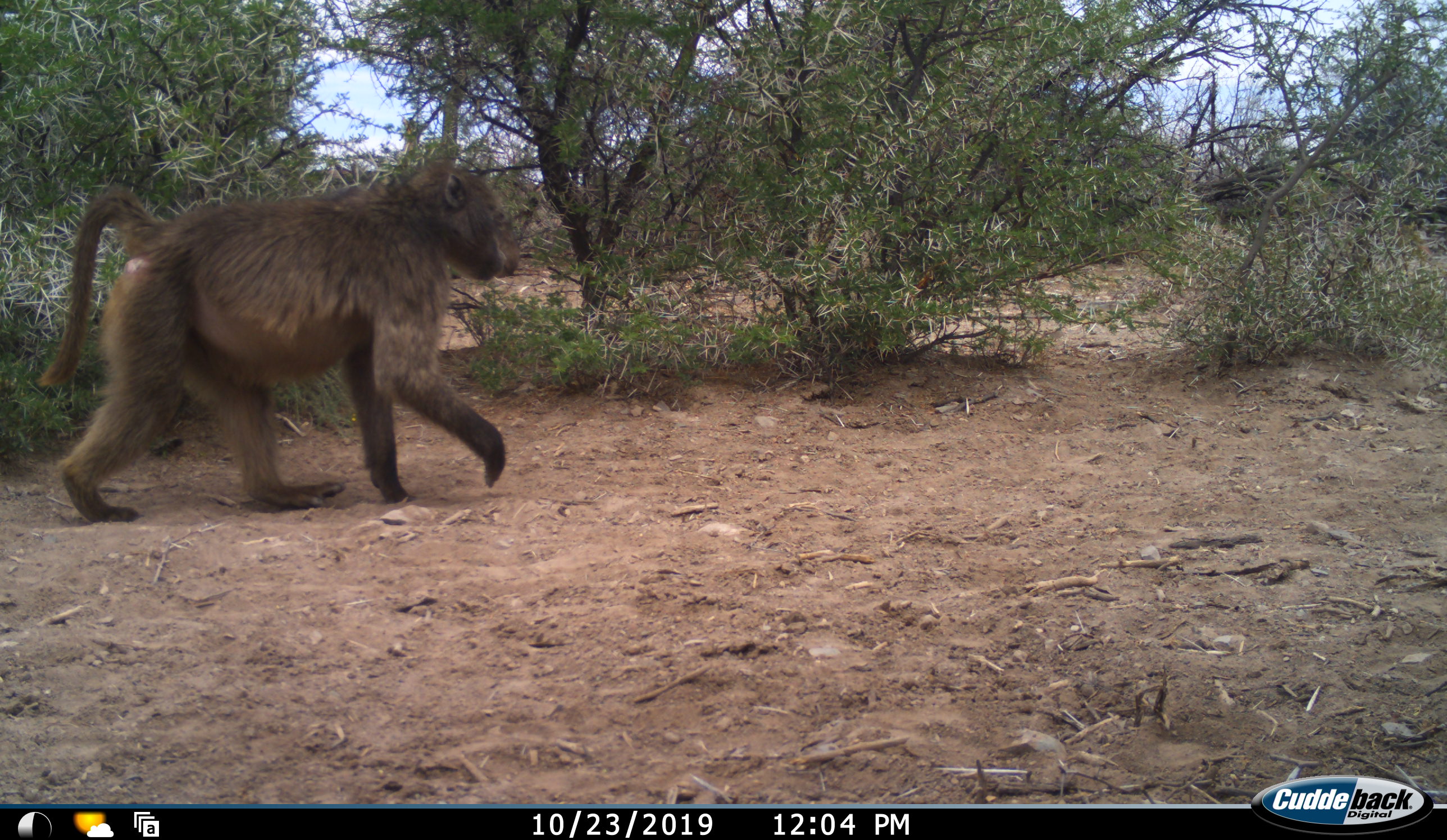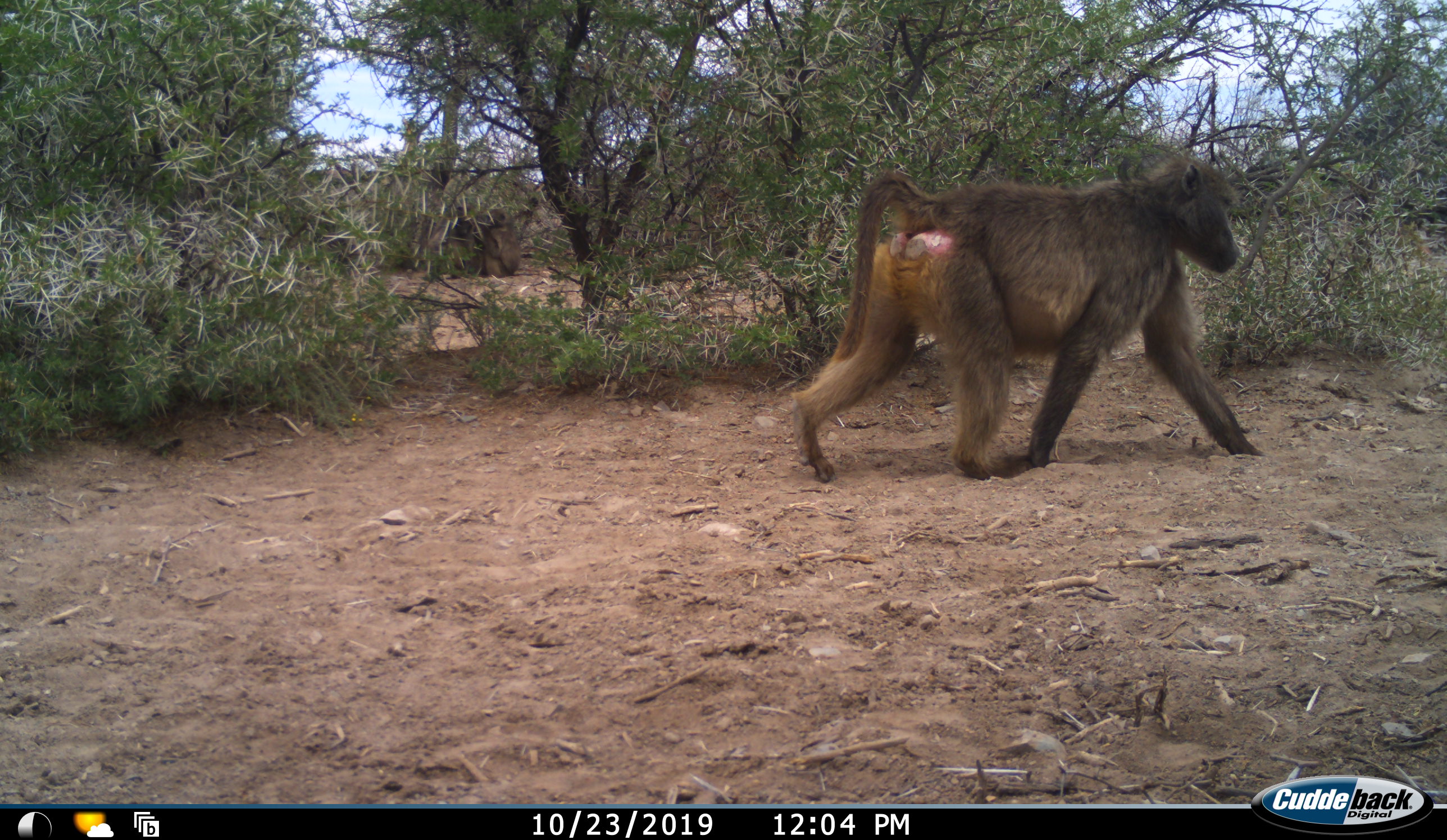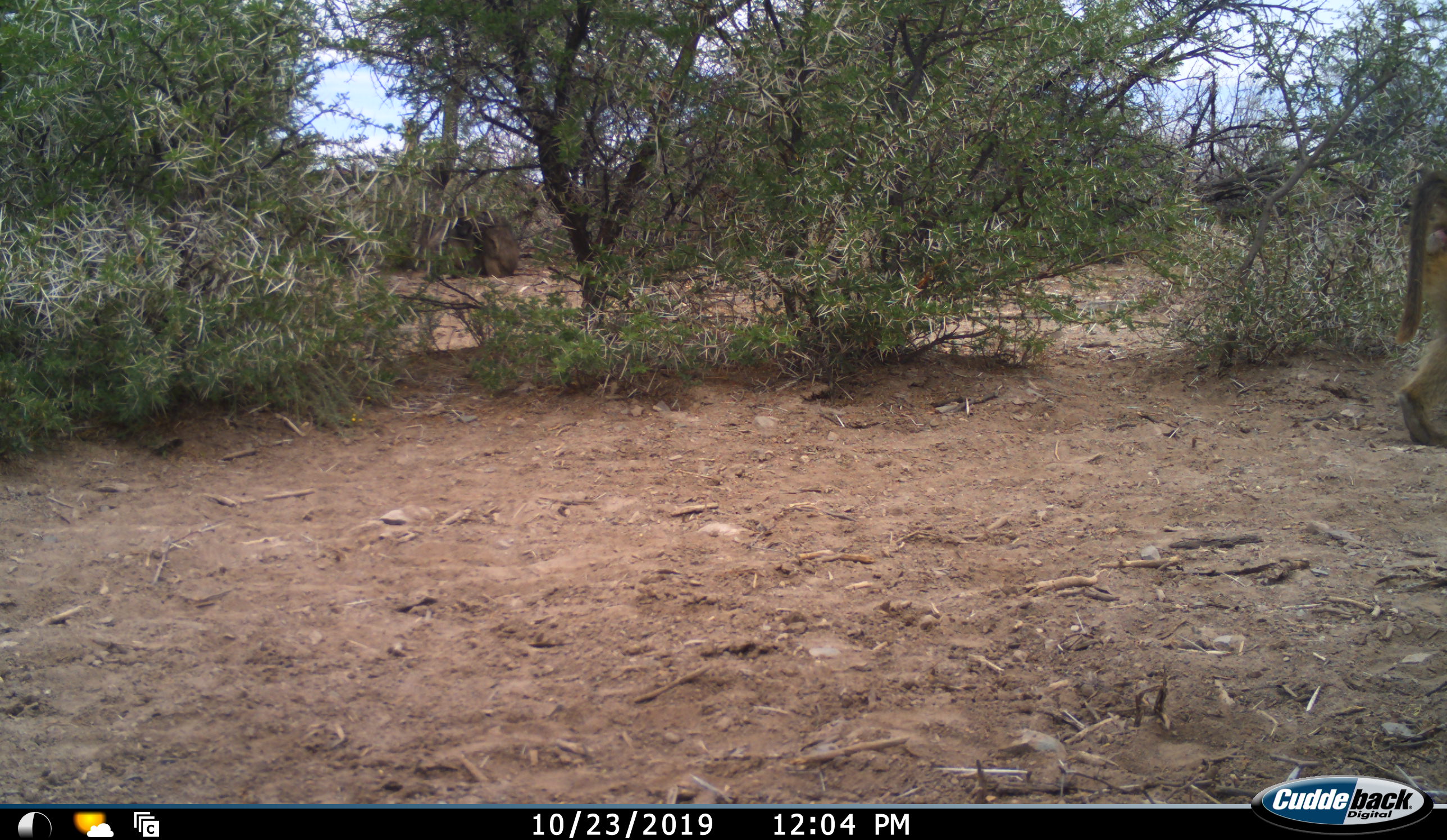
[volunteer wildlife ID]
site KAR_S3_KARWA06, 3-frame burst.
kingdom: Animalia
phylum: Chordata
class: Mammalia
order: Primates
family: Cercopithecidae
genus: Papio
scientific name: Papio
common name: baboon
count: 2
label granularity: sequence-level